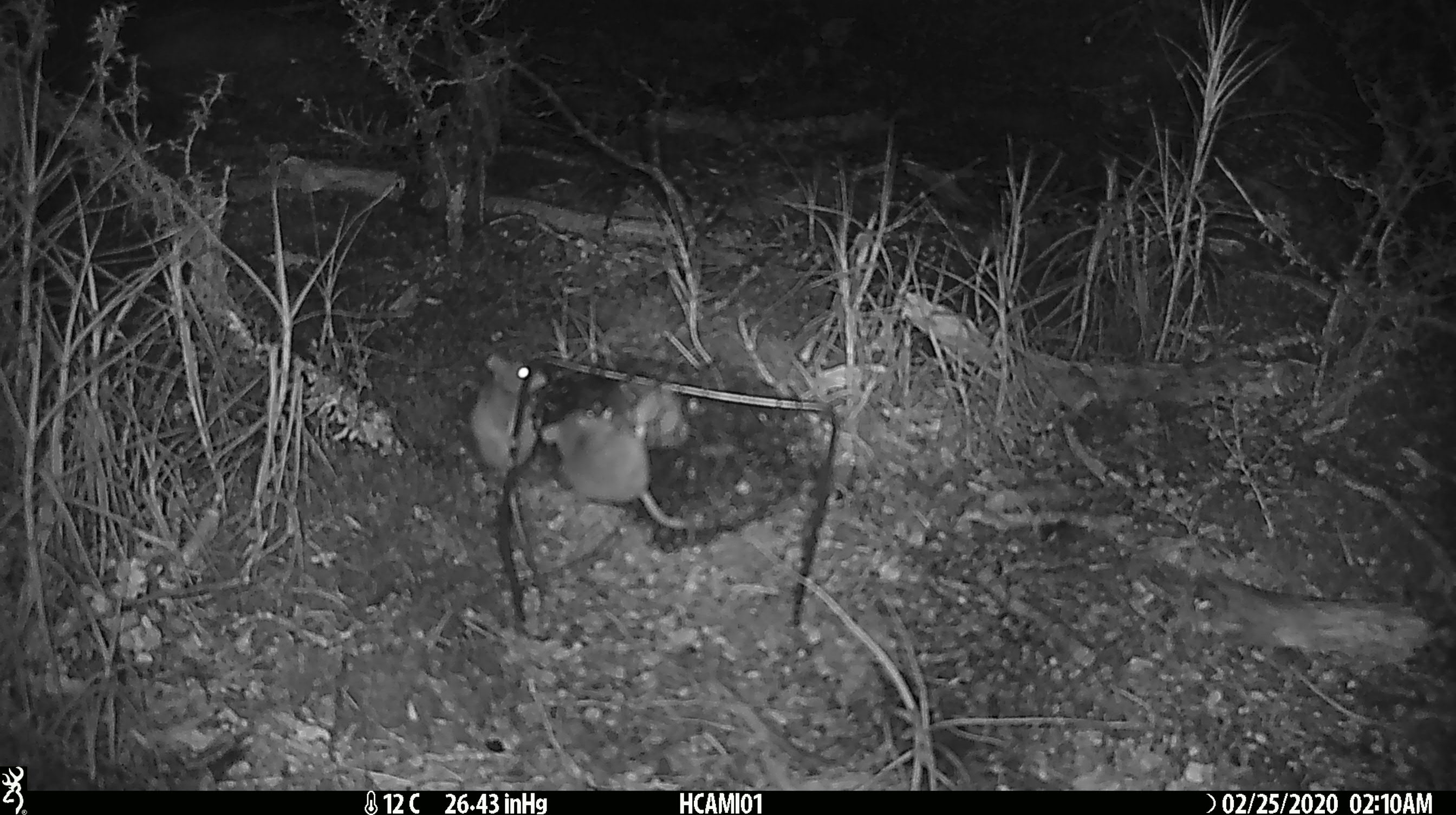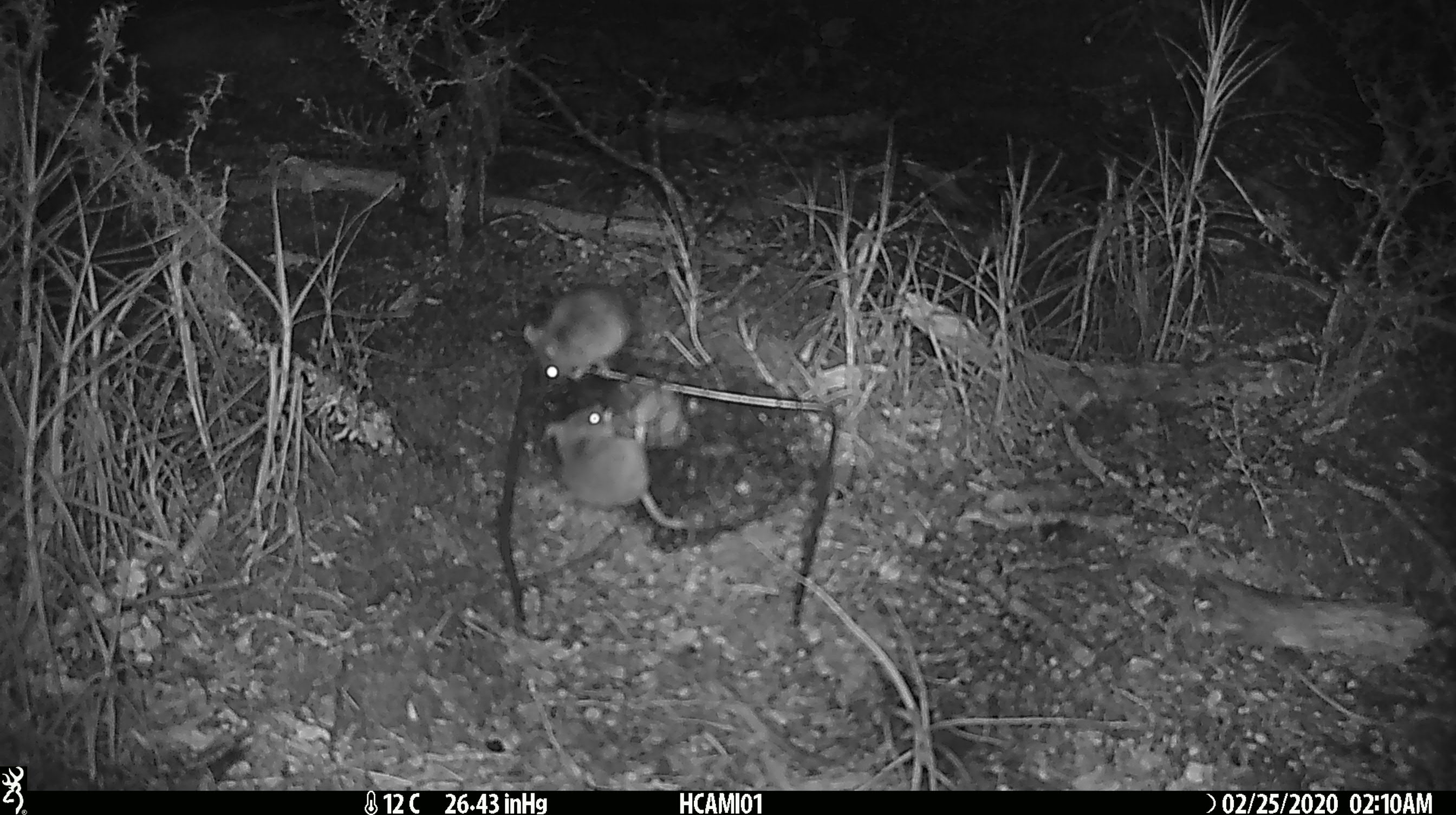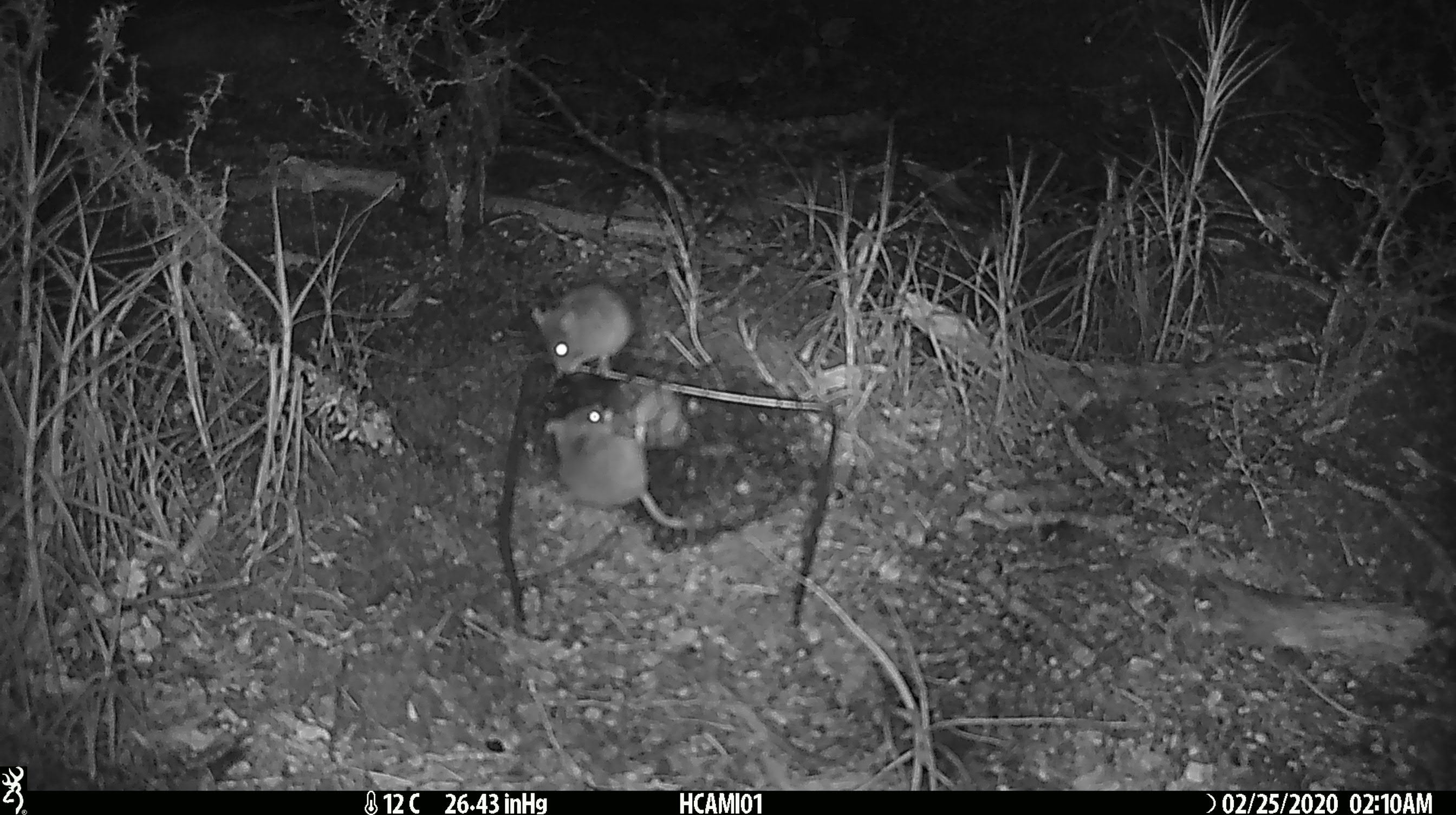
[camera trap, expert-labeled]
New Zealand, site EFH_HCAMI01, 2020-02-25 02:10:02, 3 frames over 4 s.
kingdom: Animalia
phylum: Chordata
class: Mammalia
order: Rodentia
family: Muridae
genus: Mus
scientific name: Mus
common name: mouse